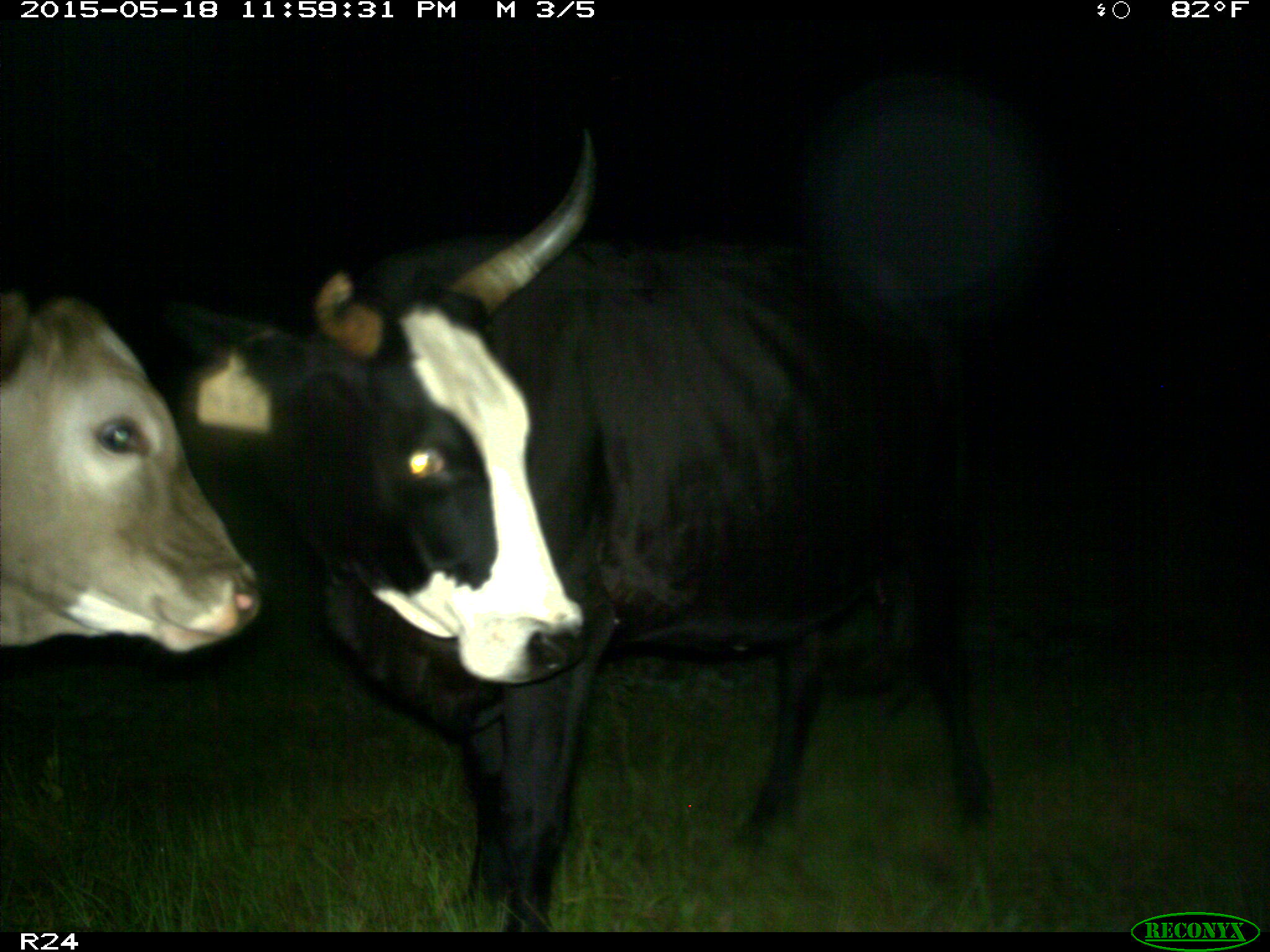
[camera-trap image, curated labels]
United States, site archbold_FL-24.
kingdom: Animalia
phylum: Chordata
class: Mammalia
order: Artiodactyla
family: Bovidae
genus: Bos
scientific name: Bos taurus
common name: domestic cow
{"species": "Bos taurus (domestic cow)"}